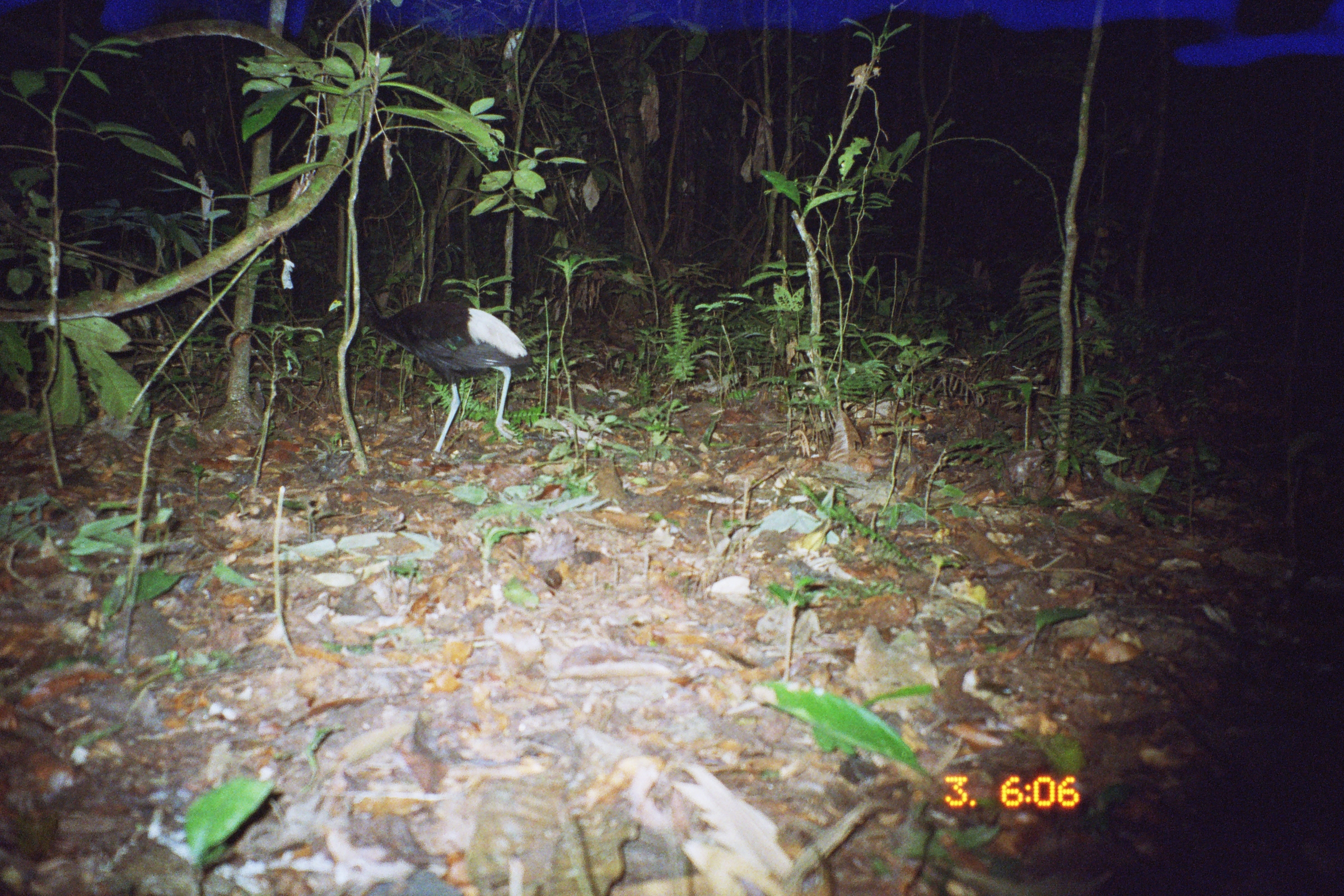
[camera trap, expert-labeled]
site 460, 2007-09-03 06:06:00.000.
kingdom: Animalia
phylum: Chordata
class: Aves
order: Gruiformes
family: Psophiidae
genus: Psophia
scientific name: Psophia leucoptera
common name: pale-winged trumpeter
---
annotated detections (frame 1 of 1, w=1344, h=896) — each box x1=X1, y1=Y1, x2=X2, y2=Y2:
psophia leucoptera: x1=326, y1=284, x2=542, y2=456